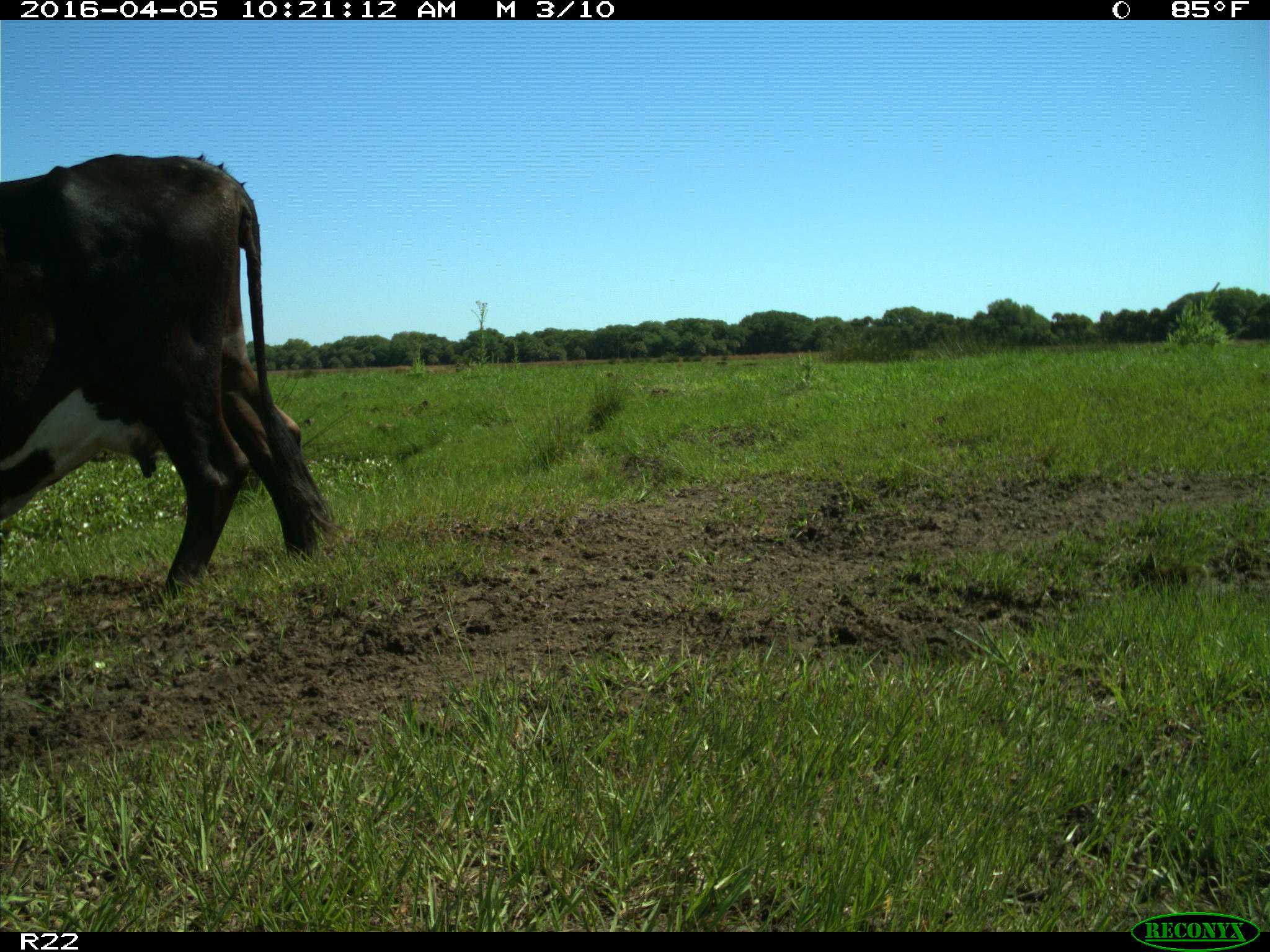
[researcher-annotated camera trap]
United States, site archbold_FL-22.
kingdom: Animalia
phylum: Chordata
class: Mammalia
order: Artiodactyla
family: Bovidae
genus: Bos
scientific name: Bos taurus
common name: domestic cow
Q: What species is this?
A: Bos taurus (domestic cow).